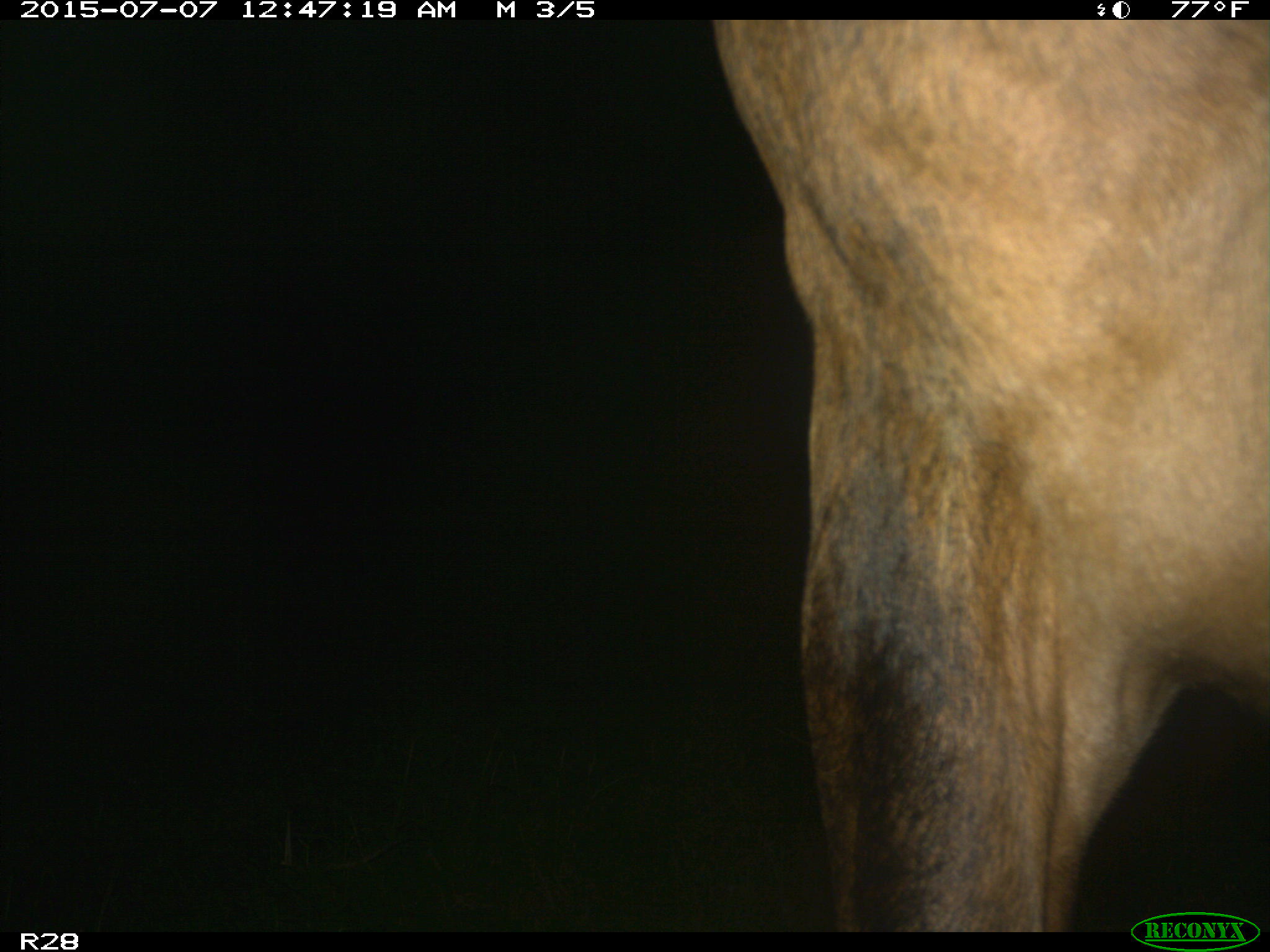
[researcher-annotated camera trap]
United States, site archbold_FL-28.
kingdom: Animalia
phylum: Chordata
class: Mammalia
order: Artiodactyla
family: Bovidae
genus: Bos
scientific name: Bos taurus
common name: domestic cow